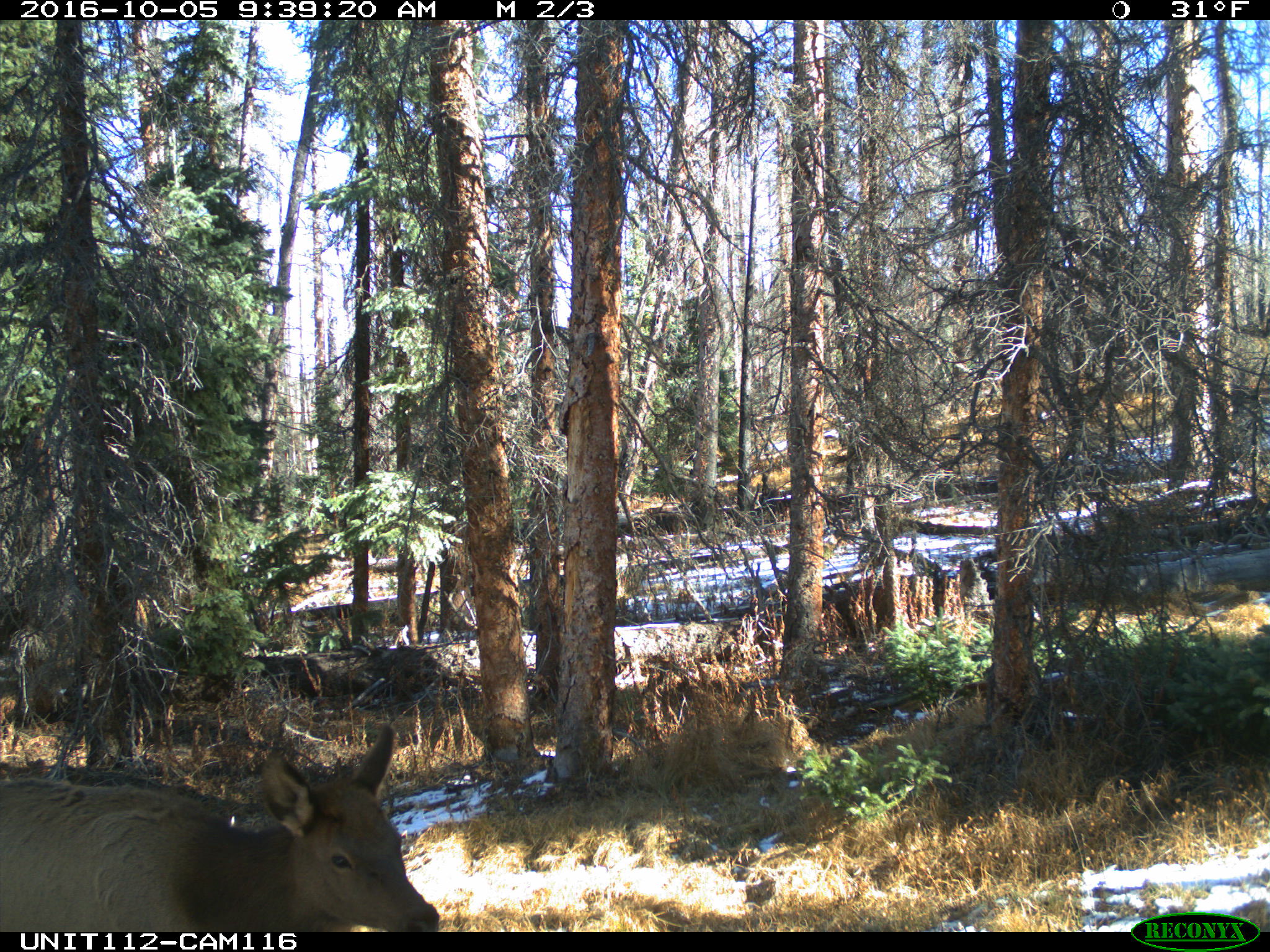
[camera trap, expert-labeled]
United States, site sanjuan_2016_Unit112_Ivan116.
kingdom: Animalia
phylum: Chordata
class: Mammalia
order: Artiodactyla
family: Cervidae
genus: Cervus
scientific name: Cervus elaphus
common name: red deer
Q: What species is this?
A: Cervus elaphus (red deer).